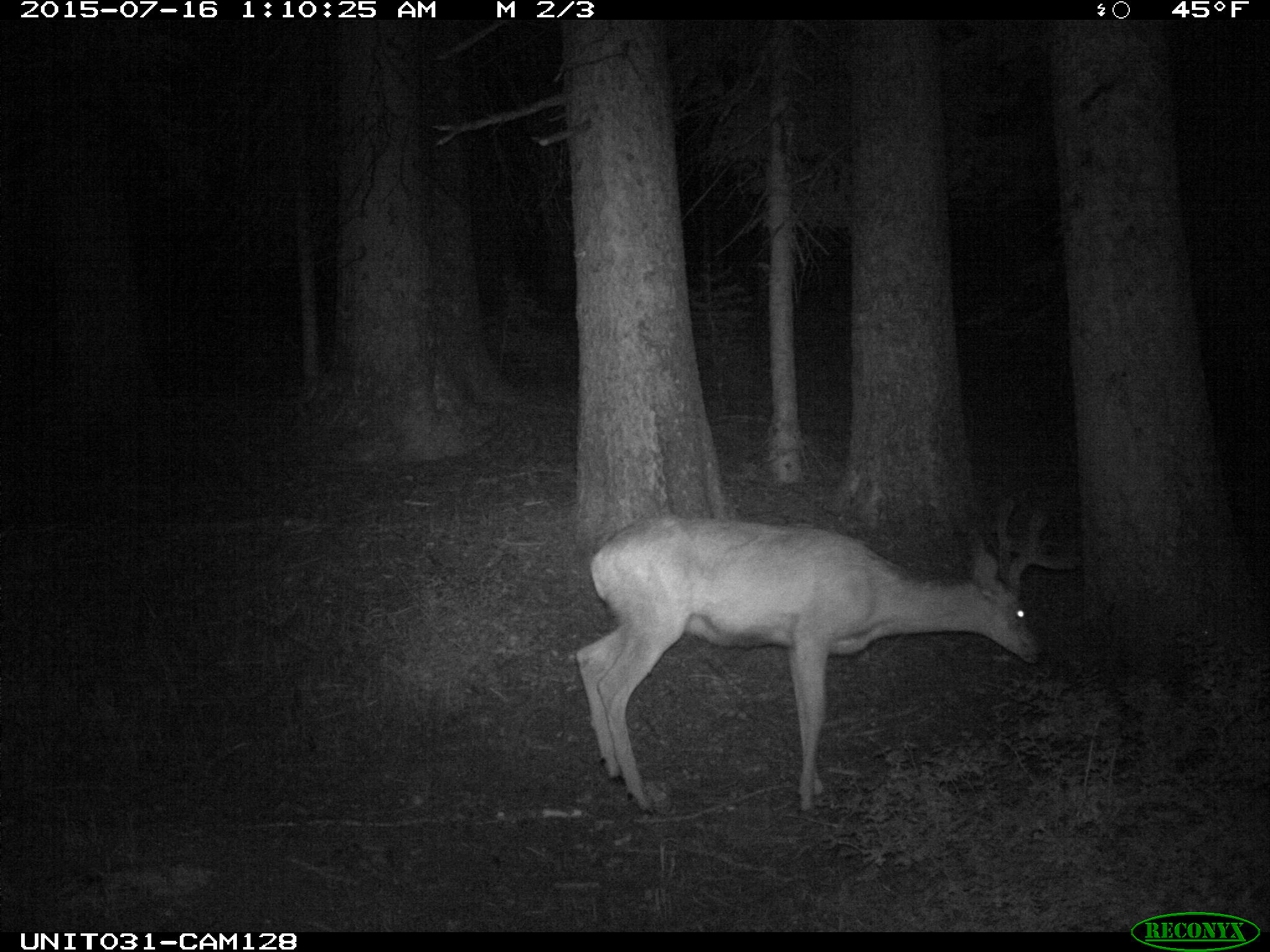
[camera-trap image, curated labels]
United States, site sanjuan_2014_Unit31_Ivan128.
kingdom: Animalia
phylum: Chordata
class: Mammalia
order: Artiodactyla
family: Cervidae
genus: Odocoileus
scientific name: Odocoileus hemionus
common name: mule deer